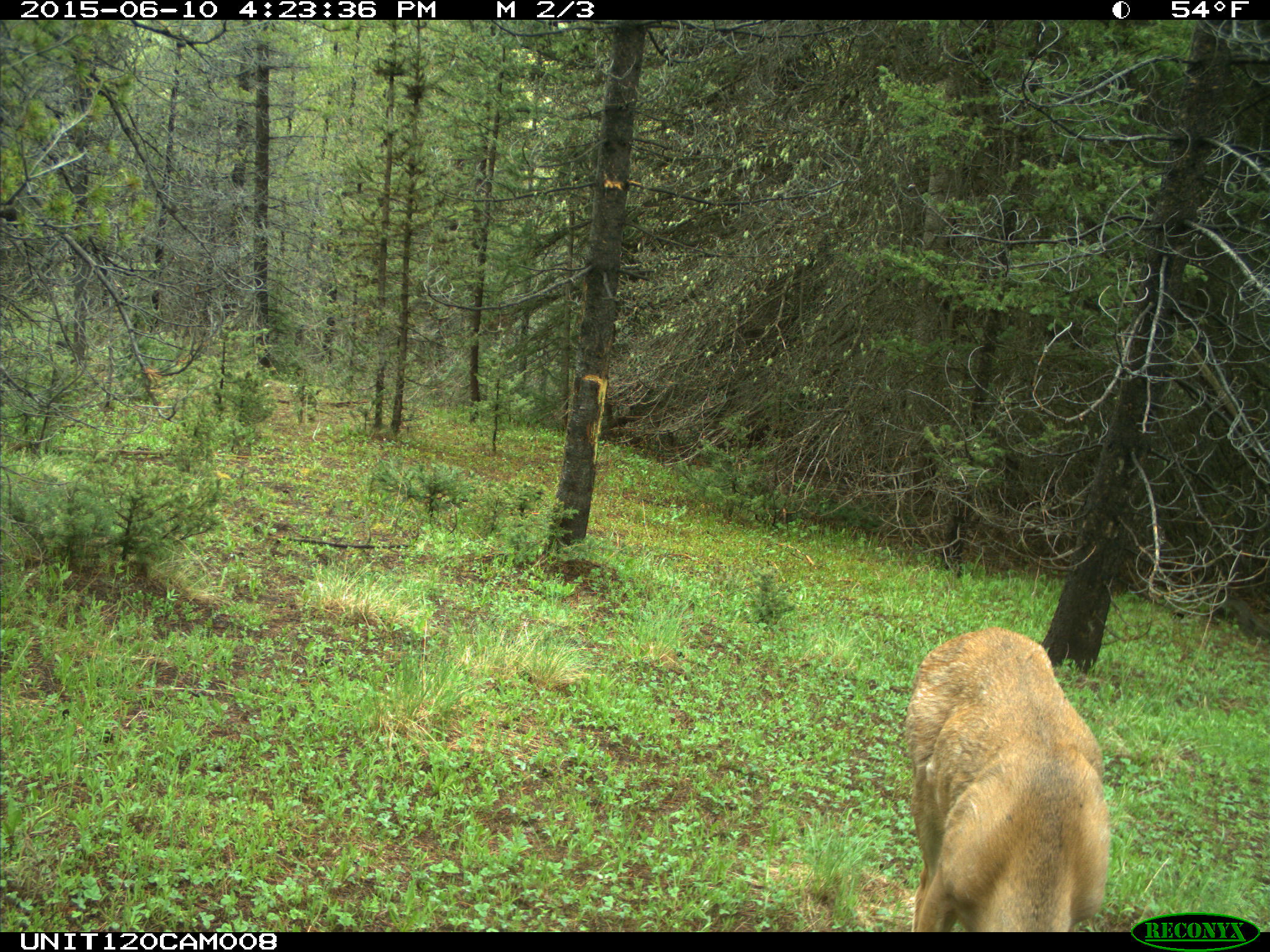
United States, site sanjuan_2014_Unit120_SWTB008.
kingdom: Animalia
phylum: Chordata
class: Mammalia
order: Artiodactyla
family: Cervidae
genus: Odocoileus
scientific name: Odocoileus hemionus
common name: mule deer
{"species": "Odocoileus hemionus (mule deer)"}